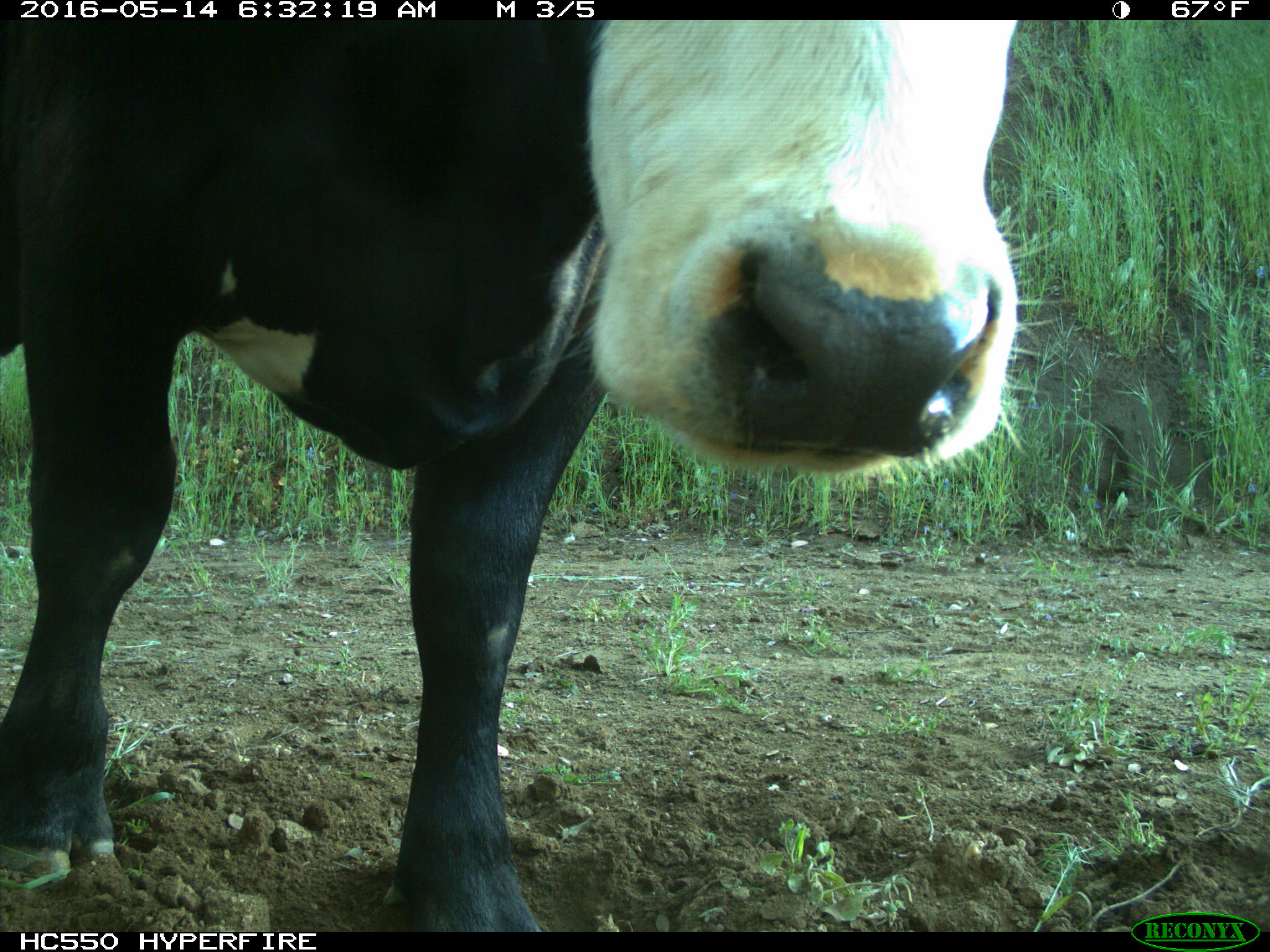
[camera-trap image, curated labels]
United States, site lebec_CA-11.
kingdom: Animalia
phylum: Chordata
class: Mammalia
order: Artiodactyla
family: Bovidae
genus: Bos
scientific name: Bos taurus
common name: domestic cow